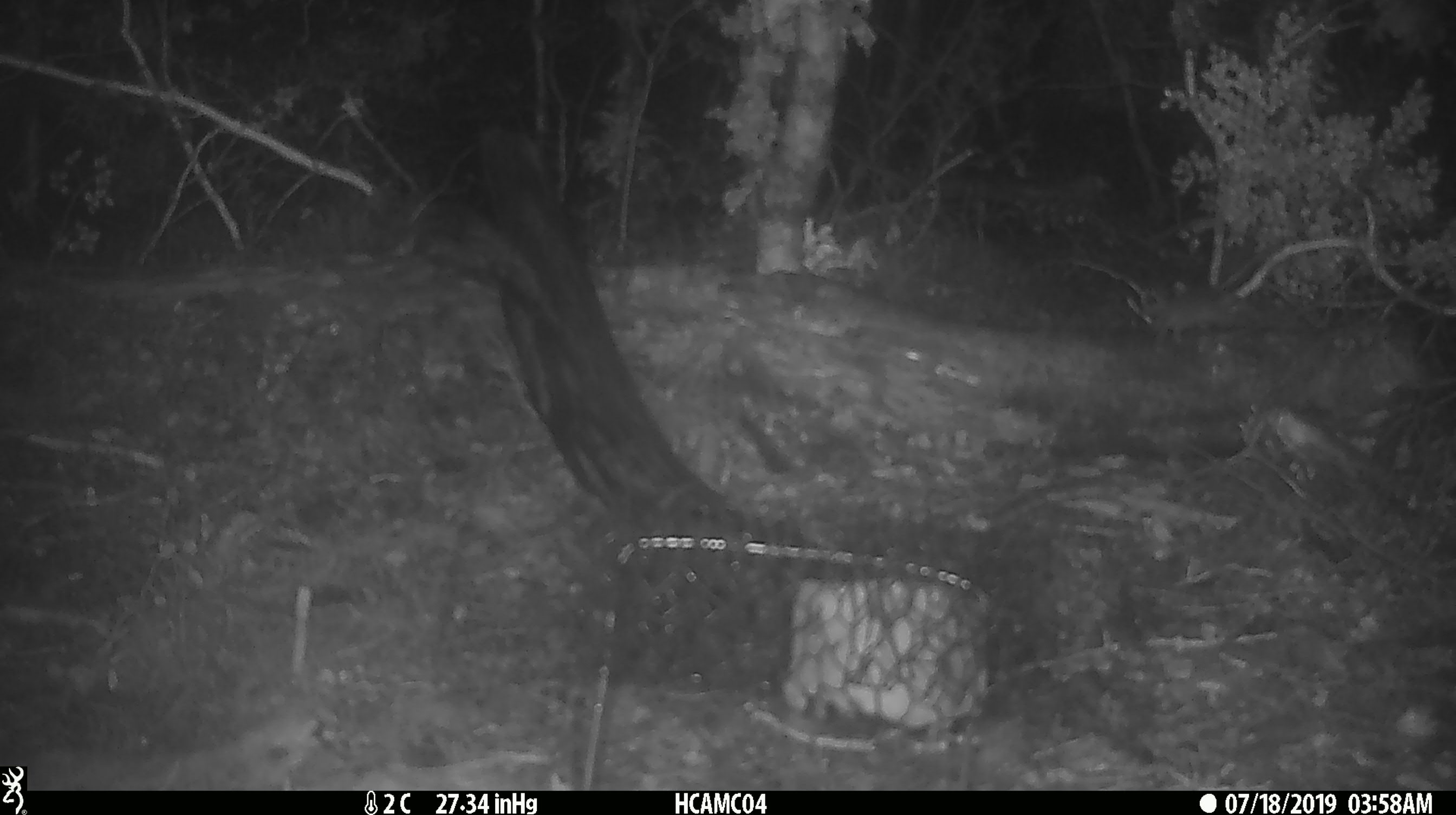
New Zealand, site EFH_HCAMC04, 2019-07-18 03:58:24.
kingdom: Animalia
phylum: Chordata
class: Mammalia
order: Rodentia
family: Muridae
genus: Mus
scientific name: Mus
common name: mouse